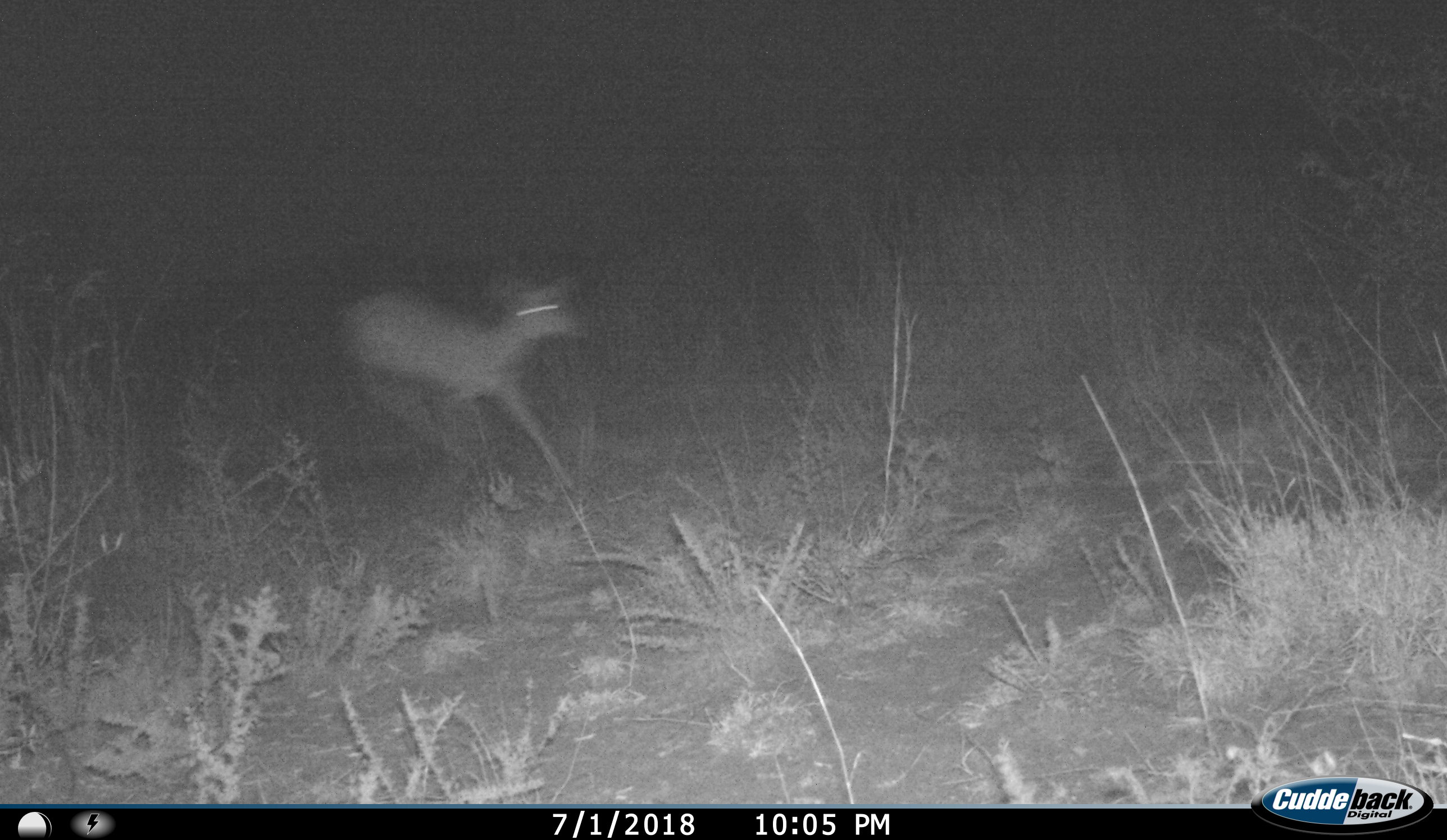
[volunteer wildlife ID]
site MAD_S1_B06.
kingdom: Animalia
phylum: Chordata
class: Mammalia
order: Artiodactyla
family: Bovidae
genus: Aepyceros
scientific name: Aepyceros melampus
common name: impala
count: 1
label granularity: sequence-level